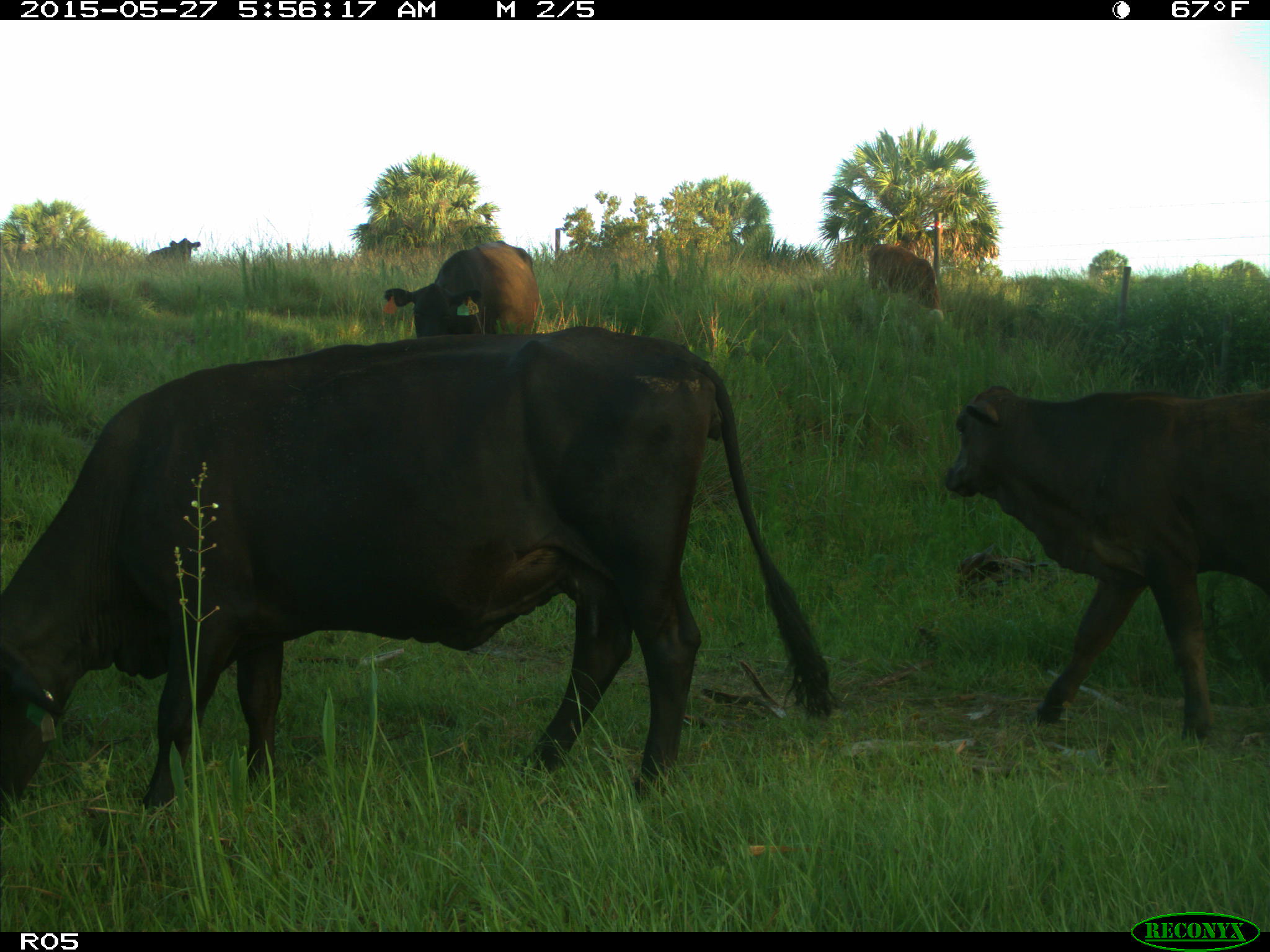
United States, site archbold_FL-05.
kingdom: Animalia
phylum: Chordata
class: Mammalia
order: Artiodactyla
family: Bovidae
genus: Bos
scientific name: Bos taurus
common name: domestic cow